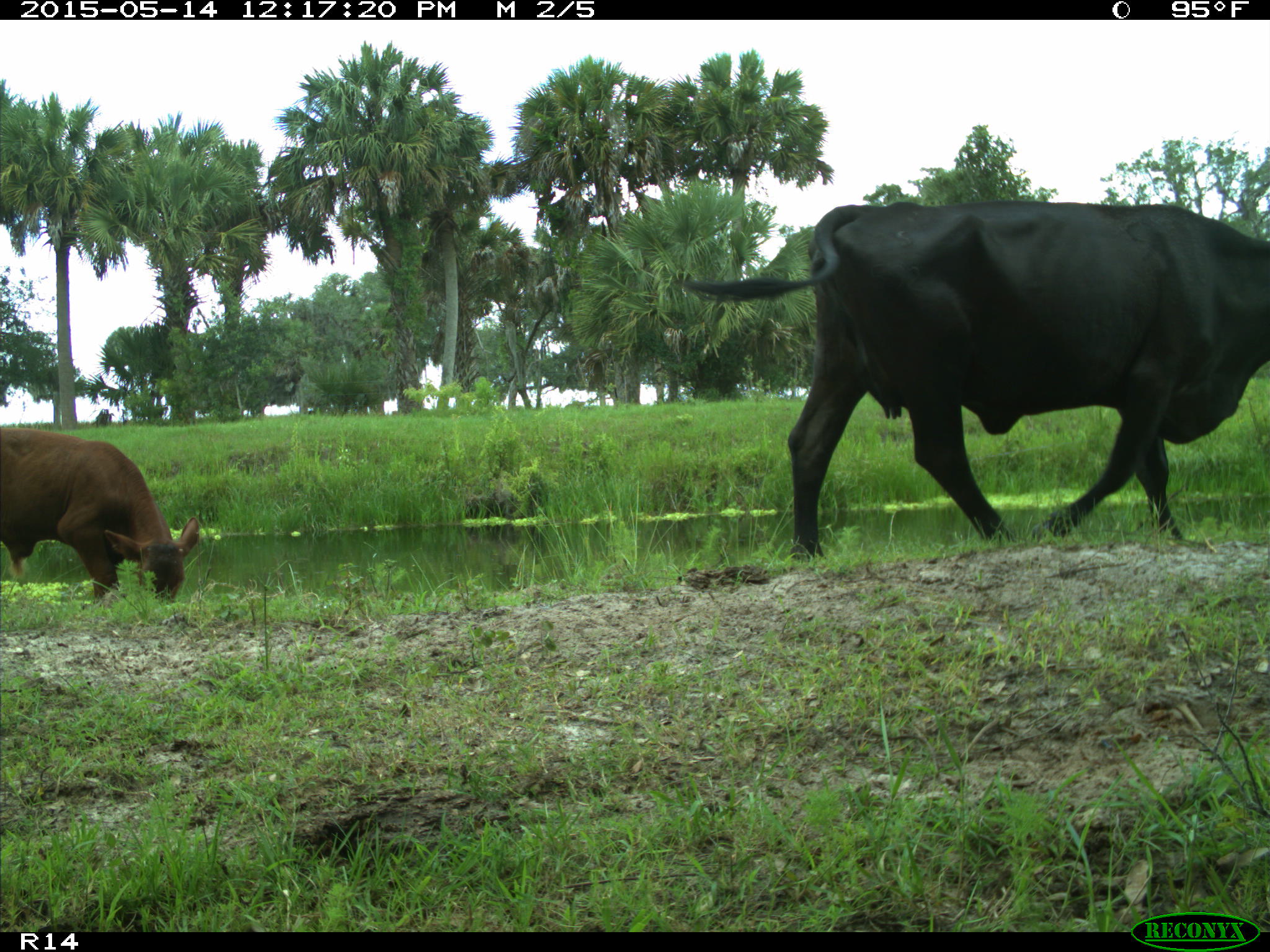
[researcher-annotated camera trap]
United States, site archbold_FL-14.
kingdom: Animalia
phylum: Chordata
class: Mammalia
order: Artiodactyla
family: Bovidae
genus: Bos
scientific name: Bos taurus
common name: domestic cow